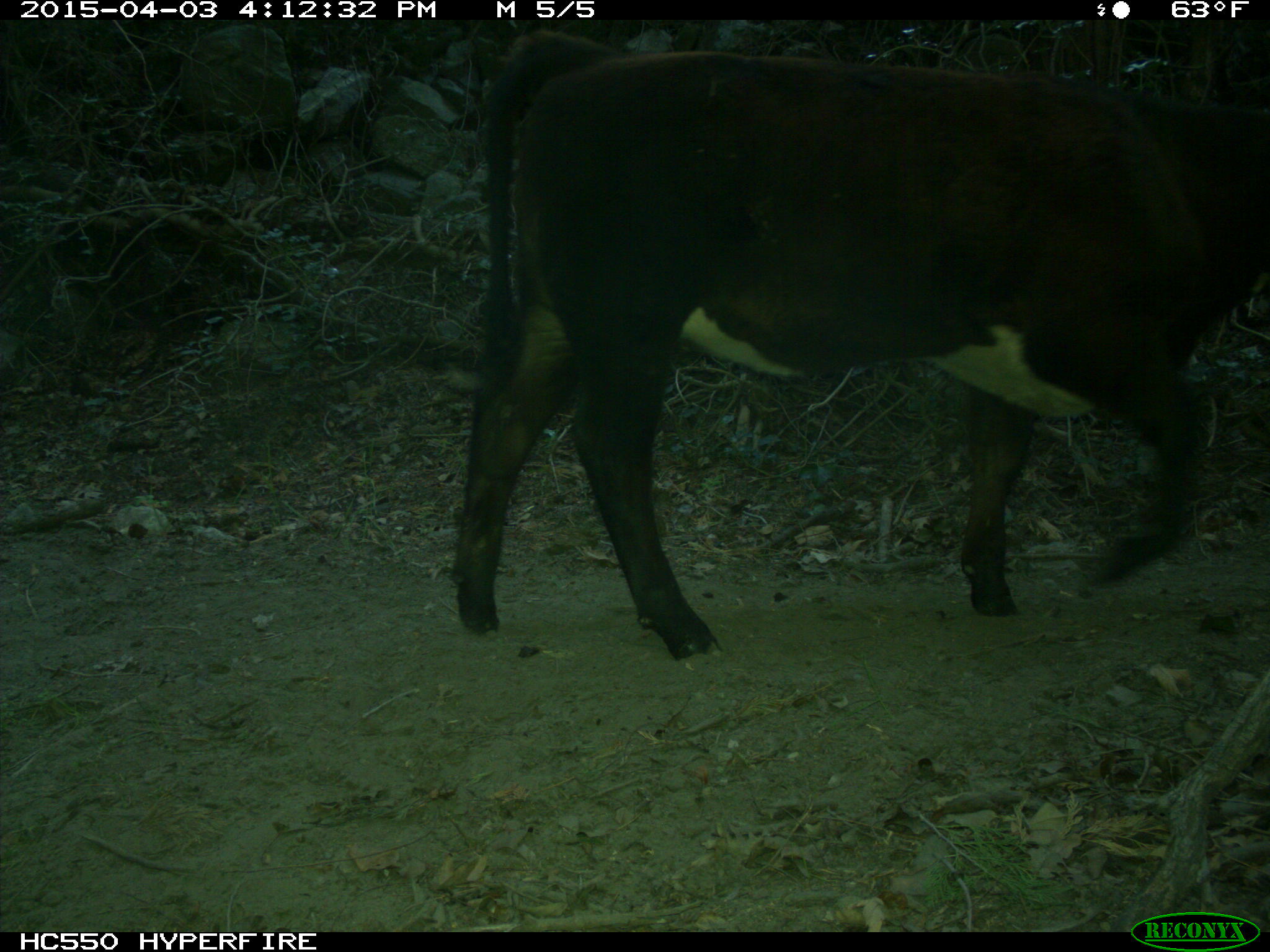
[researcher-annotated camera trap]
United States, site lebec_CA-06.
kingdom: Animalia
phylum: Chordata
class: Mammalia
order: Artiodactyla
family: Bovidae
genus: Bos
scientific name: Bos taurus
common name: domestic cow